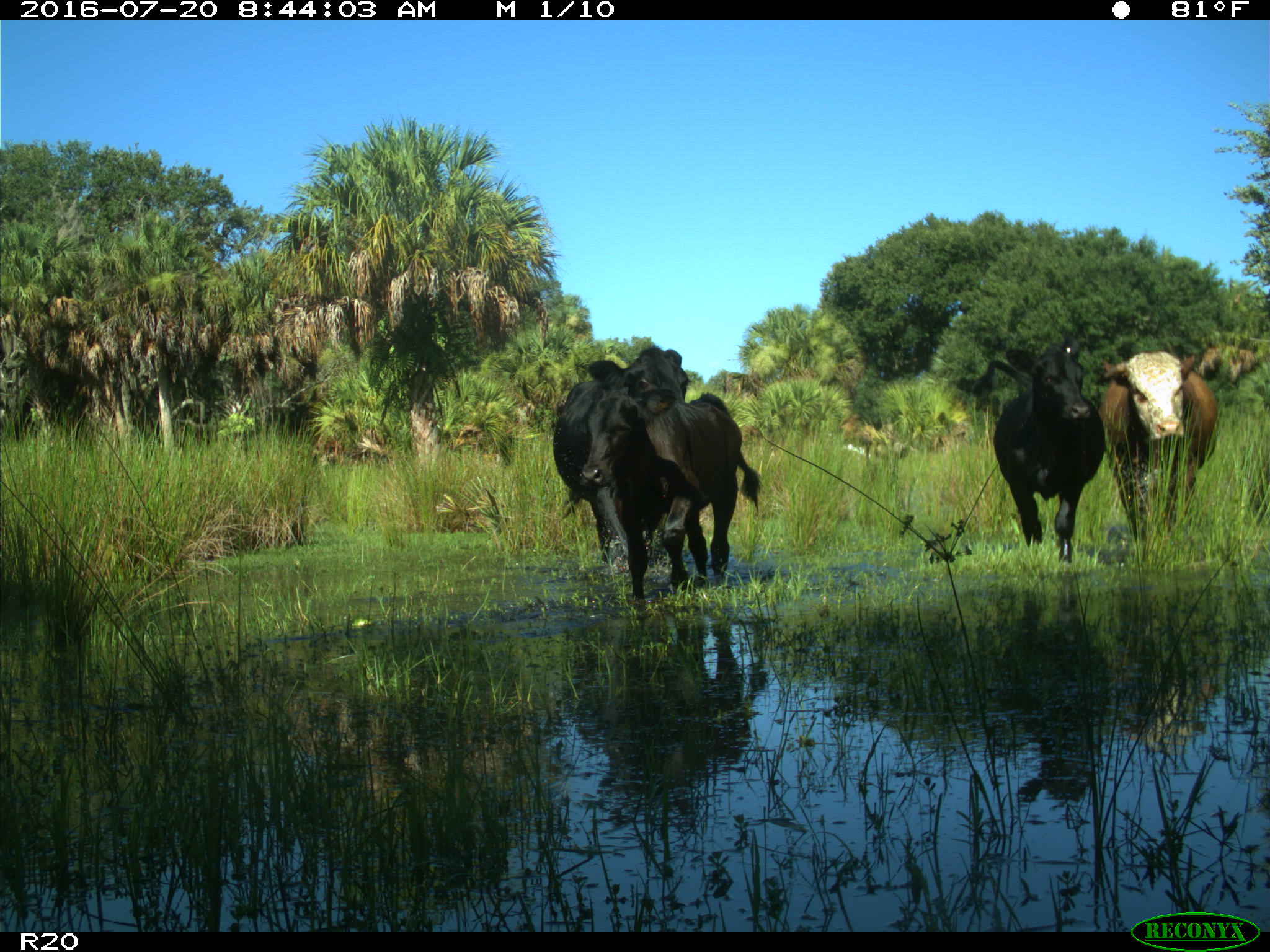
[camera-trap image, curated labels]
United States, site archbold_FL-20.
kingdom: Animalia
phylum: Chordata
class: Mammalia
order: Artiodactyla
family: Bovidae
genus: Bos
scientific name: Bos taurus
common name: domestic cow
Bos taurus (domestic cow).